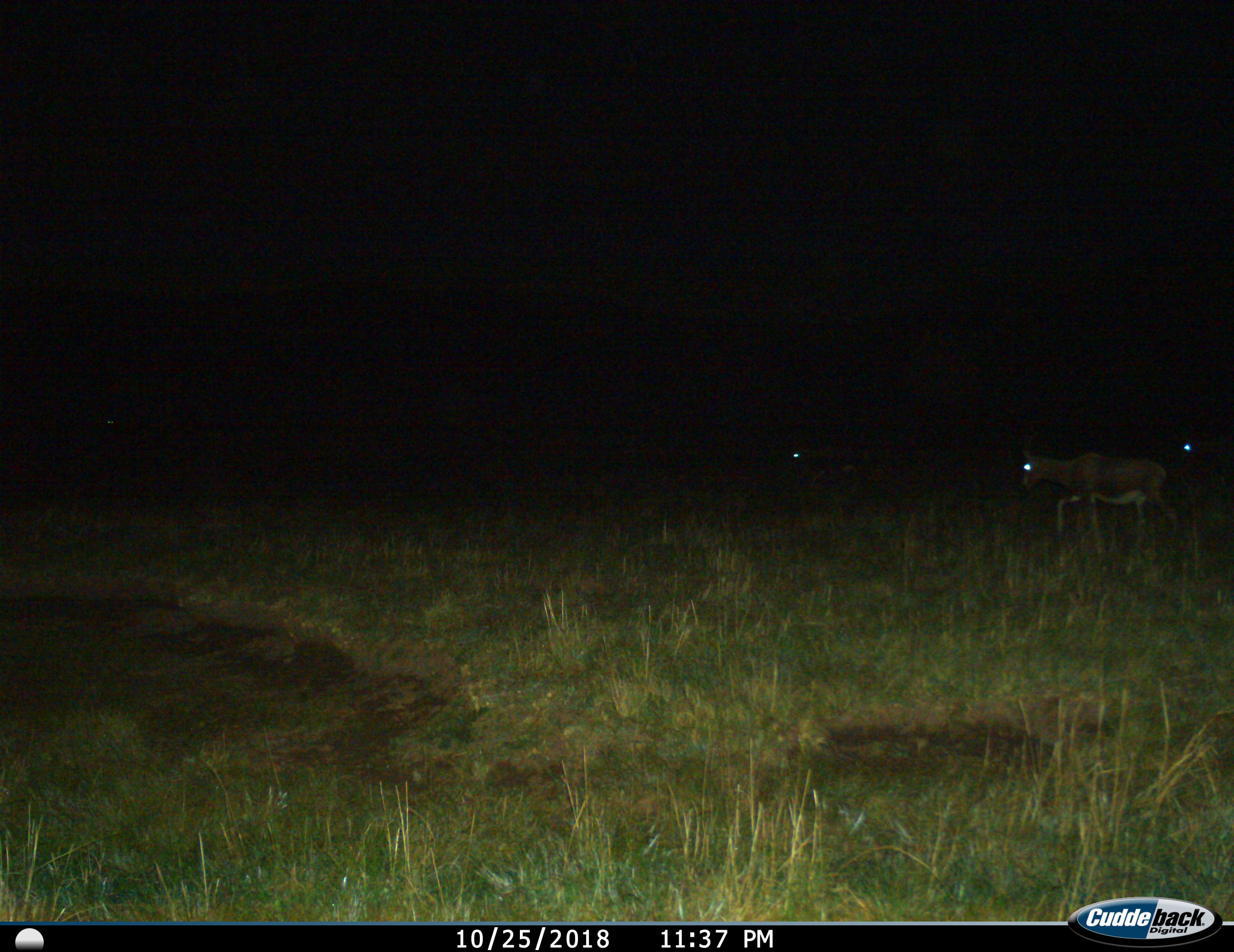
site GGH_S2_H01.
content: unidentified animal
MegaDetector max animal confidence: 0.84